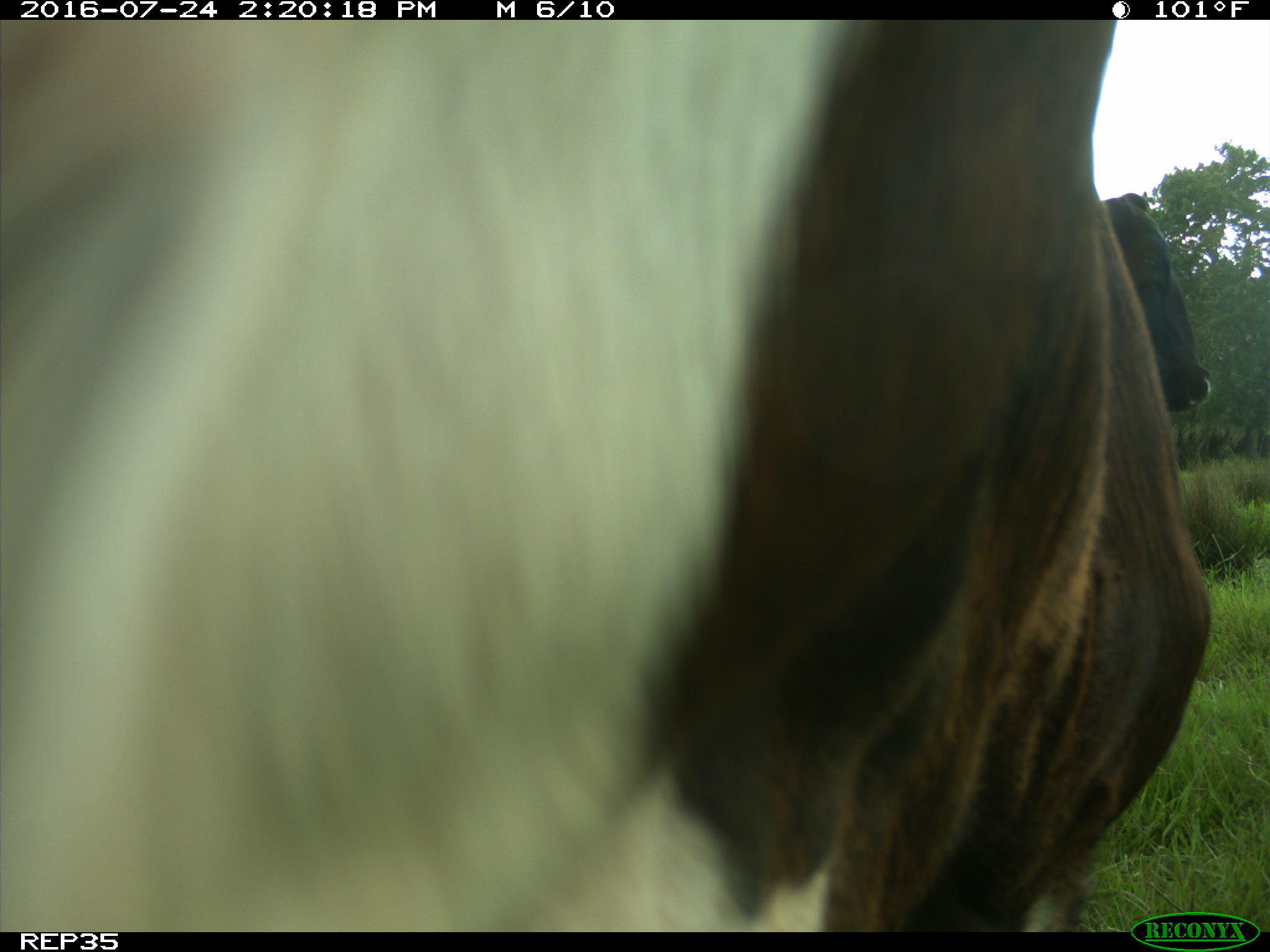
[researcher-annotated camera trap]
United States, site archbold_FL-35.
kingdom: Animalia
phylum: Chordata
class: Mammalia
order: Artiodactyla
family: Bovidae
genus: Bos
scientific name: Bos taurus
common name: domestic cow